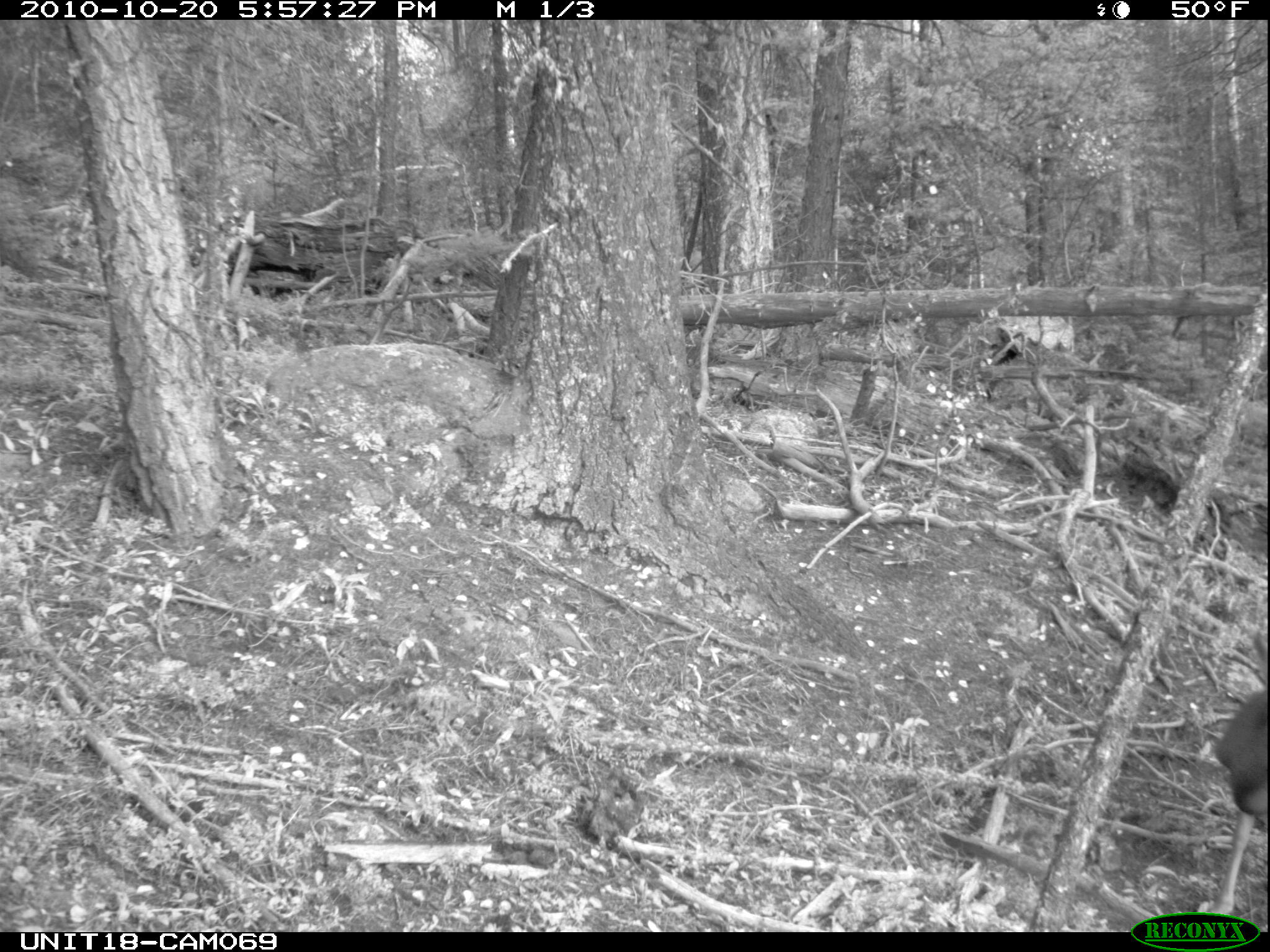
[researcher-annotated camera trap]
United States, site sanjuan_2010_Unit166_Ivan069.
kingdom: Animalia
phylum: Chordata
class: Mammalia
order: Artiodactyla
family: Cervidae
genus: Odocoileus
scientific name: Odocoileus hemionus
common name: mule deer